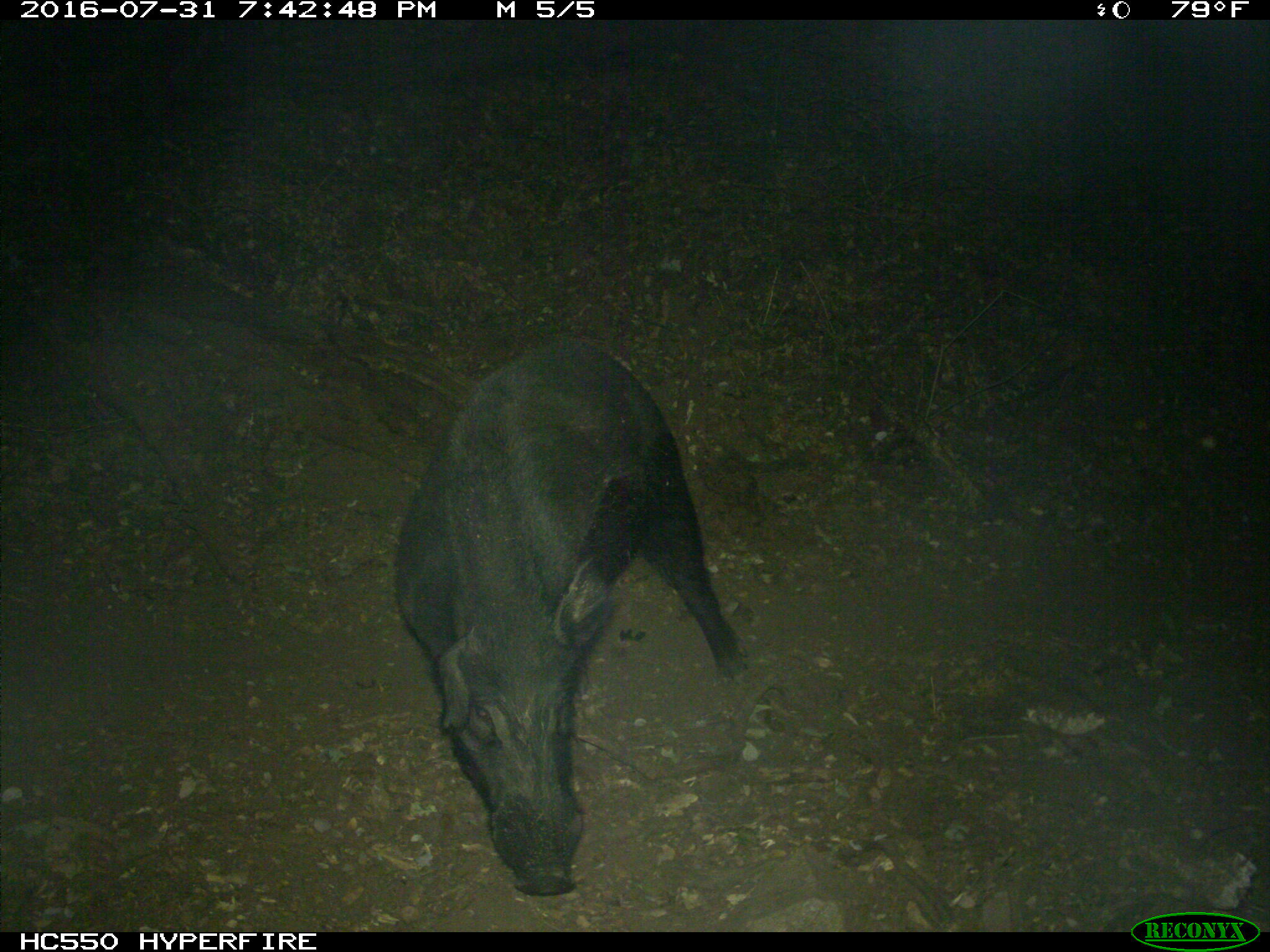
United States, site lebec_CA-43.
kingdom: Animalia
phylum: Chordata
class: Mammalia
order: Artiodactyla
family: Suidae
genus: Sus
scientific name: Sus scrofa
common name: wild boar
Sus scrofa (wild boar).